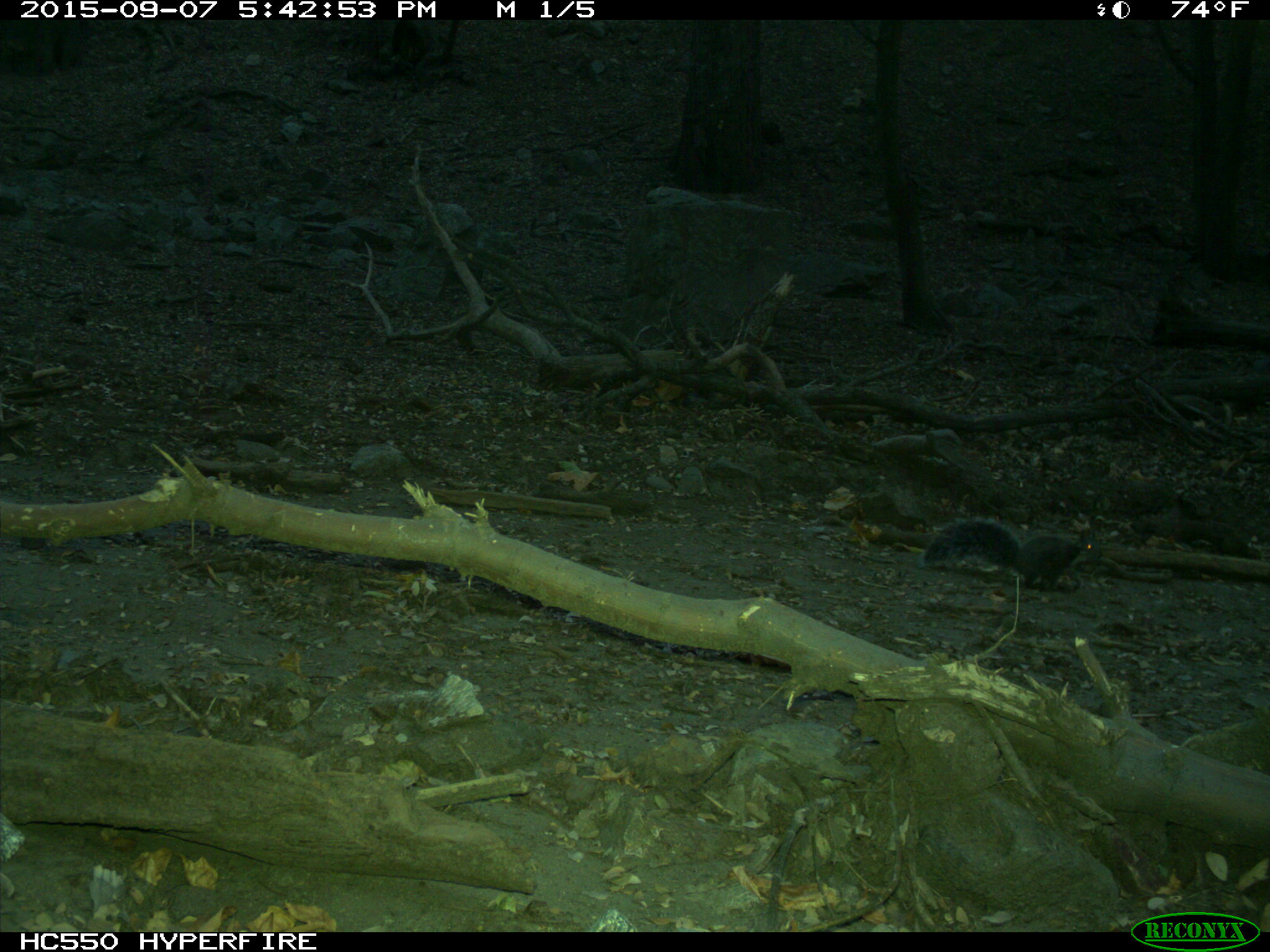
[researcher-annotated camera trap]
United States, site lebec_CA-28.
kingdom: Animalia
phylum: Chordata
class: Mammalia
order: Rodentia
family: Sciuridae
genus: Sciurus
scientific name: Sciurus carolinensis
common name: eastern gray squirrel